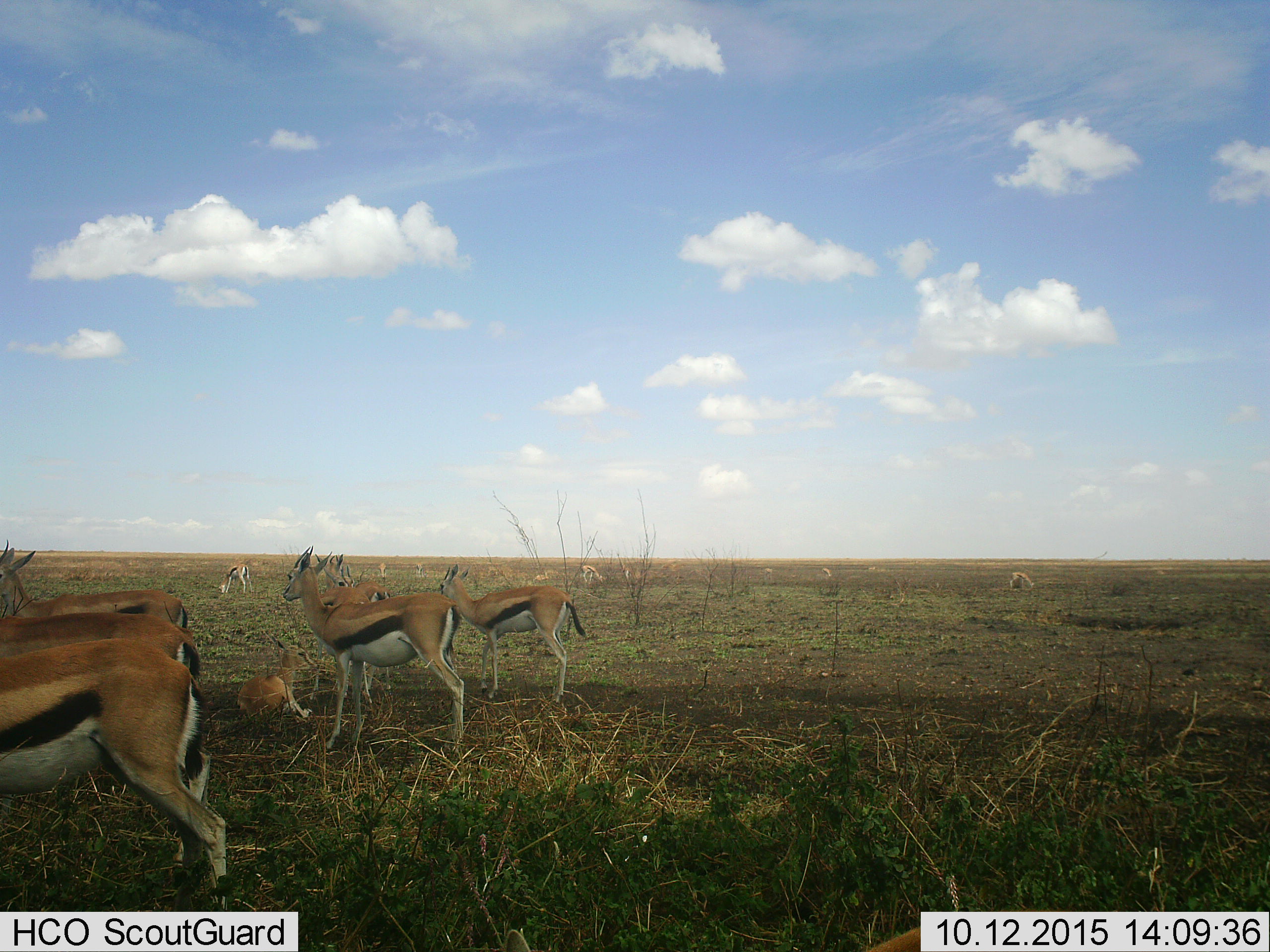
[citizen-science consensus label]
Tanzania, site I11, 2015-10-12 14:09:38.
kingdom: Animalia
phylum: Chordata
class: Mammalia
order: Artiodactyla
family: Bovidae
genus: Eudorcas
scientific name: Eudorcas thomsonii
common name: thomson's gazelle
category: gazellethomsons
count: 11-50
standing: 100%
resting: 67%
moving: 33%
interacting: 11%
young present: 44%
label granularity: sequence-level